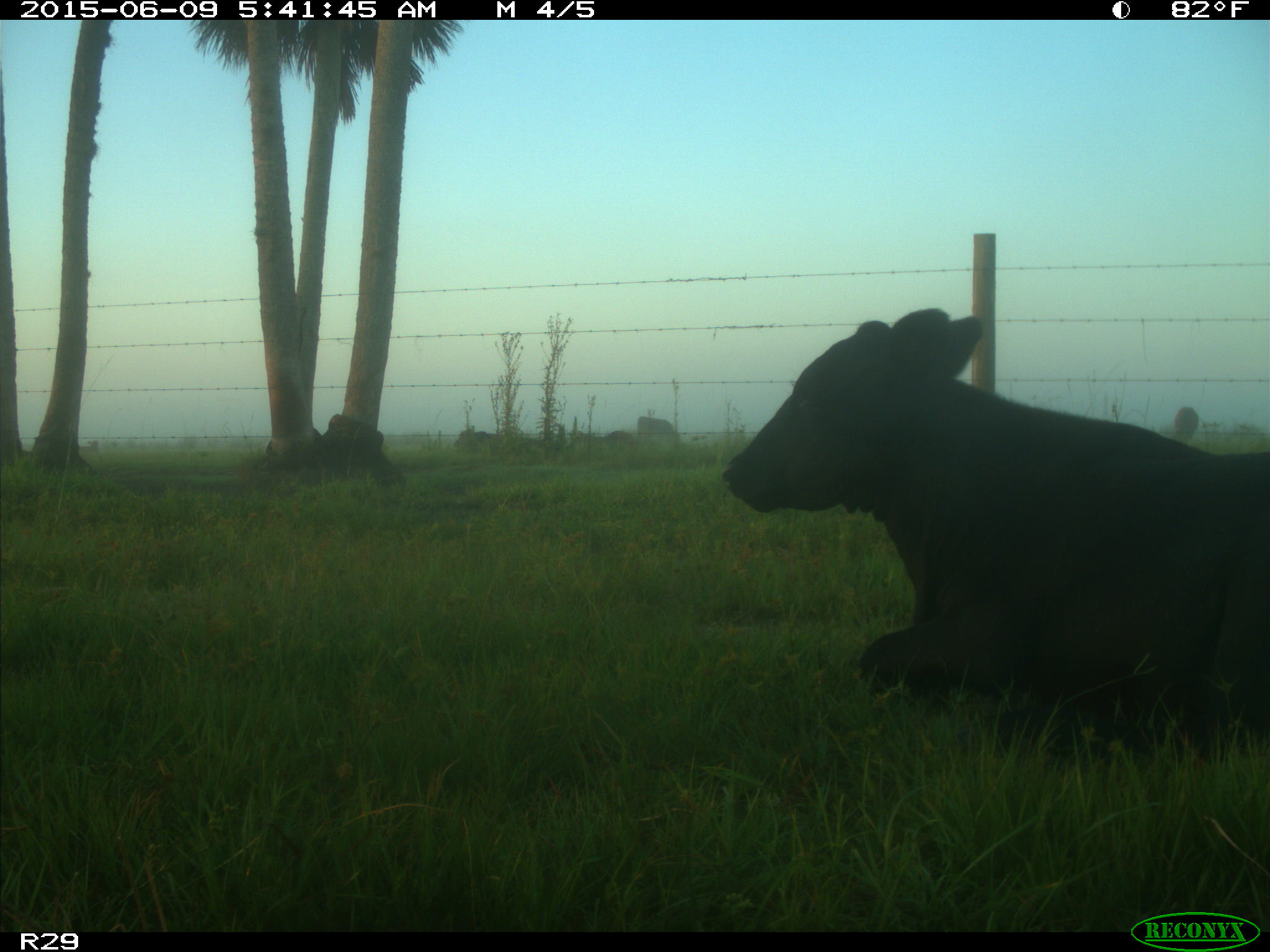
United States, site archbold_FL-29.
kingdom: Animalia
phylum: Chordata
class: Mammalia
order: Artiodactyla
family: Bovidae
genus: Bos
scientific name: Bos taurus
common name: domestic cow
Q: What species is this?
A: Bos taurus (domestic cow).